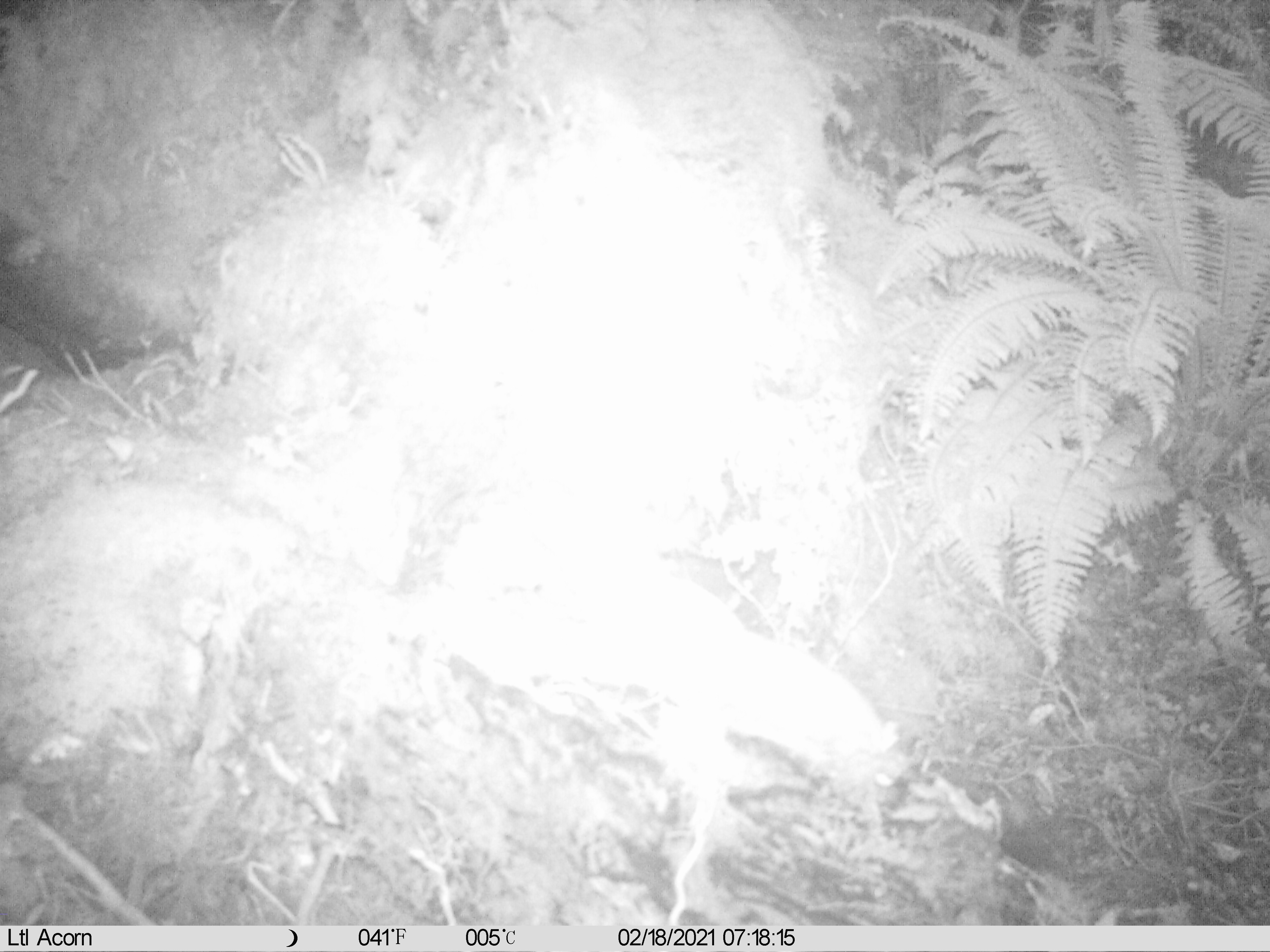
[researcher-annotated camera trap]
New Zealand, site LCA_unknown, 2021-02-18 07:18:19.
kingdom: Animalia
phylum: Chordata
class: Mammalia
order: Carnivora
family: Mustelidae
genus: Mustela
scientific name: Mustela erminea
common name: stoat